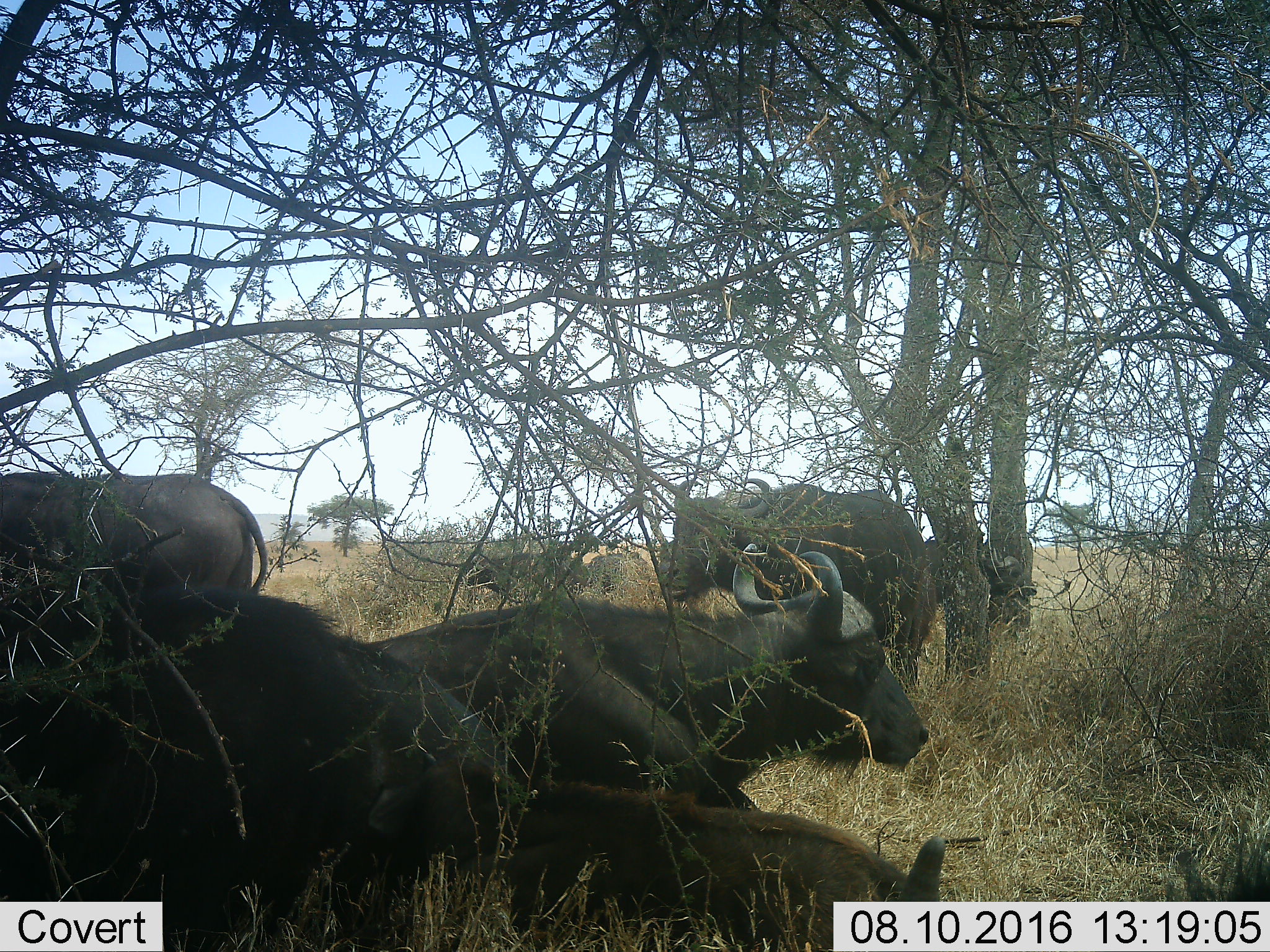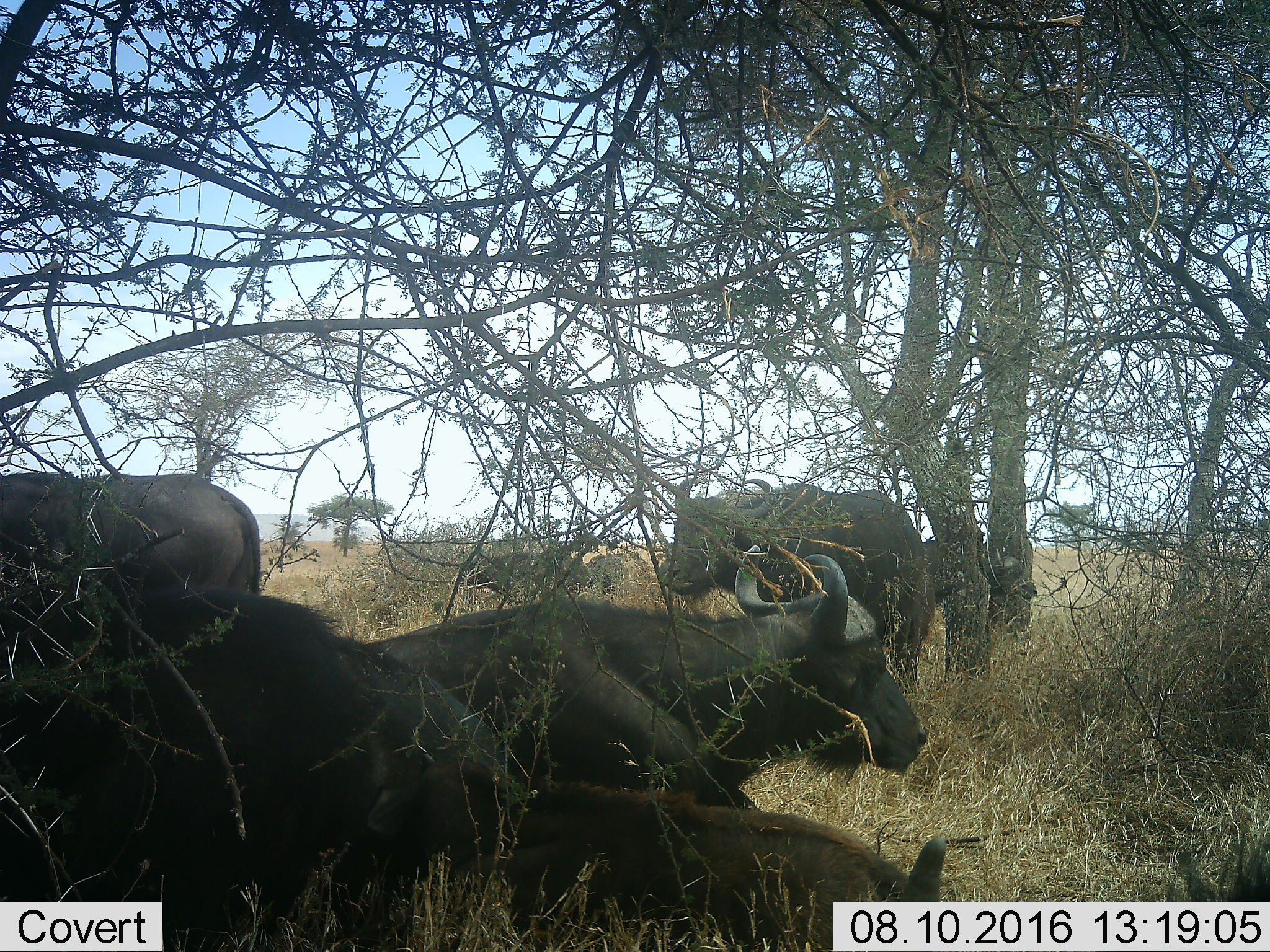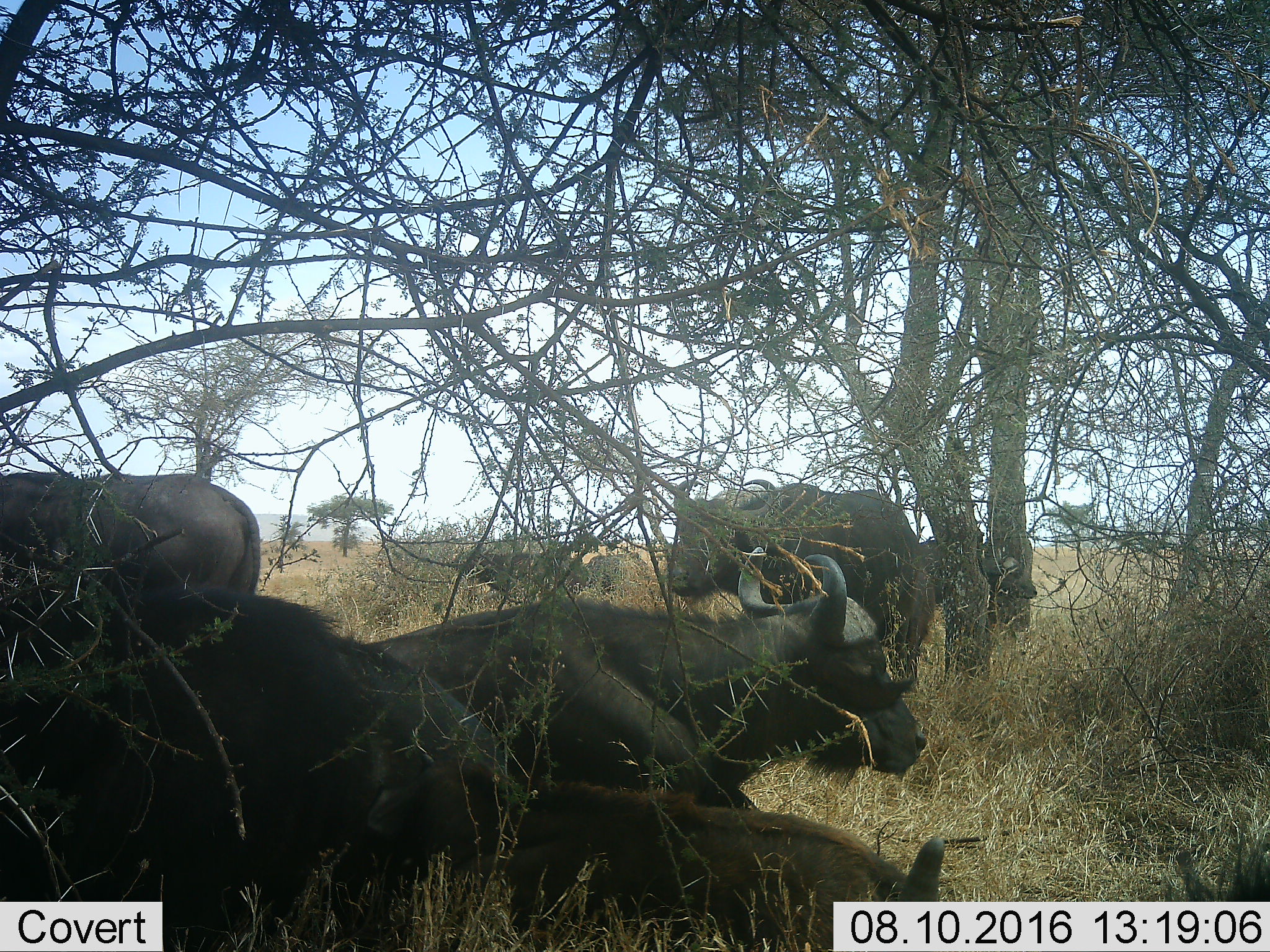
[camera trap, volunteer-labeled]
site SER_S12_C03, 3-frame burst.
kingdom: Animalia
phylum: Chordata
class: Mammalia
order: Artiodactyla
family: Bovidae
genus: Syncerus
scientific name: Syncerus caffer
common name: african buffalo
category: buffalo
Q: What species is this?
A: Buffalo (african buffalo) (Syncerus caffer).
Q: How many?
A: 7.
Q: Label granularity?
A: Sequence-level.